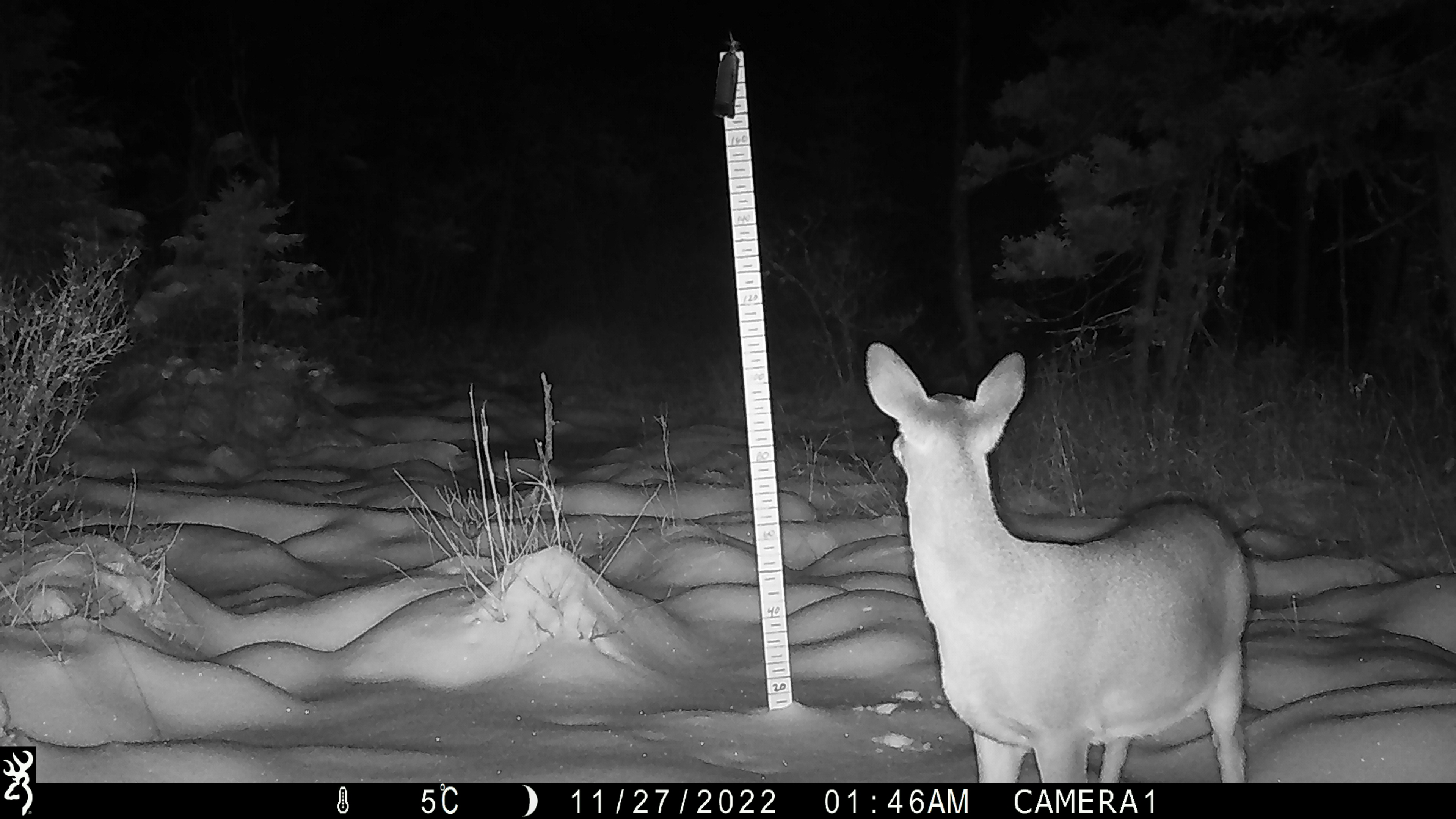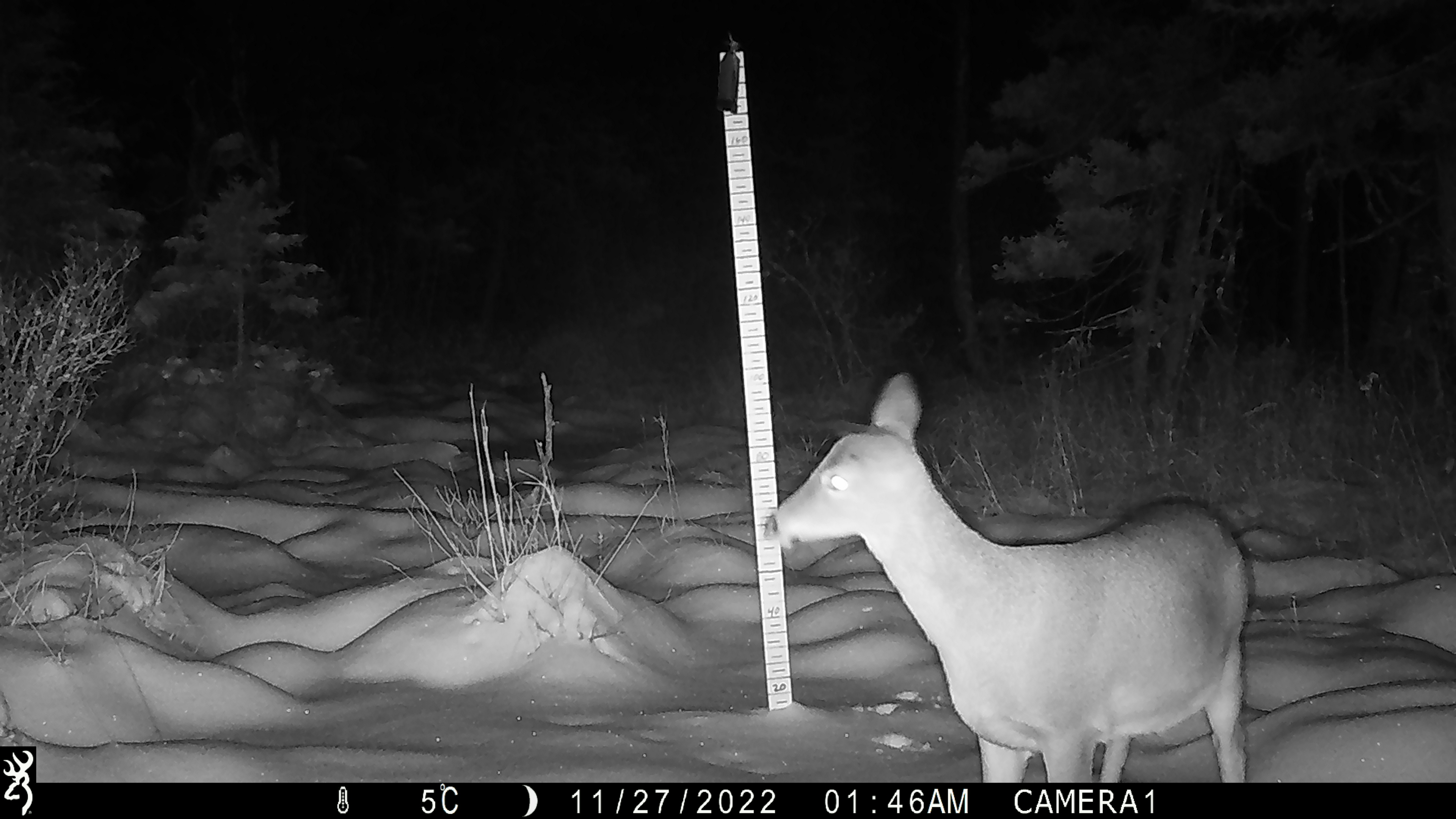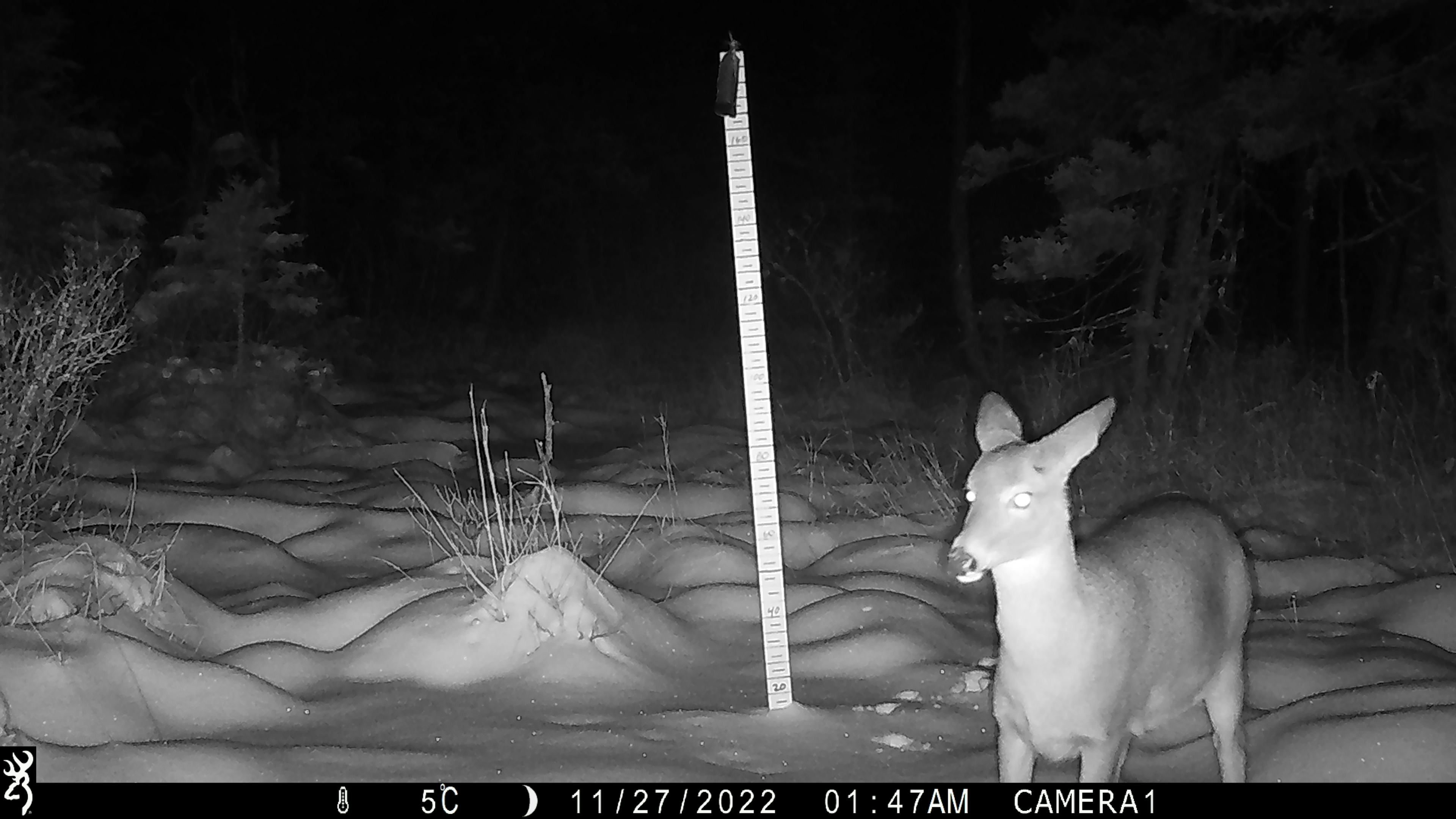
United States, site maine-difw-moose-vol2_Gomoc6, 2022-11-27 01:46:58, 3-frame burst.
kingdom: Animalia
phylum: Chordata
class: Mammalia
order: Artiodactyla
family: Cervidae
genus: Odocoileus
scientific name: Odocoileus virginianus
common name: white-tailed deer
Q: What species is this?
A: White-tailed deer (Odocoileus virginianus).